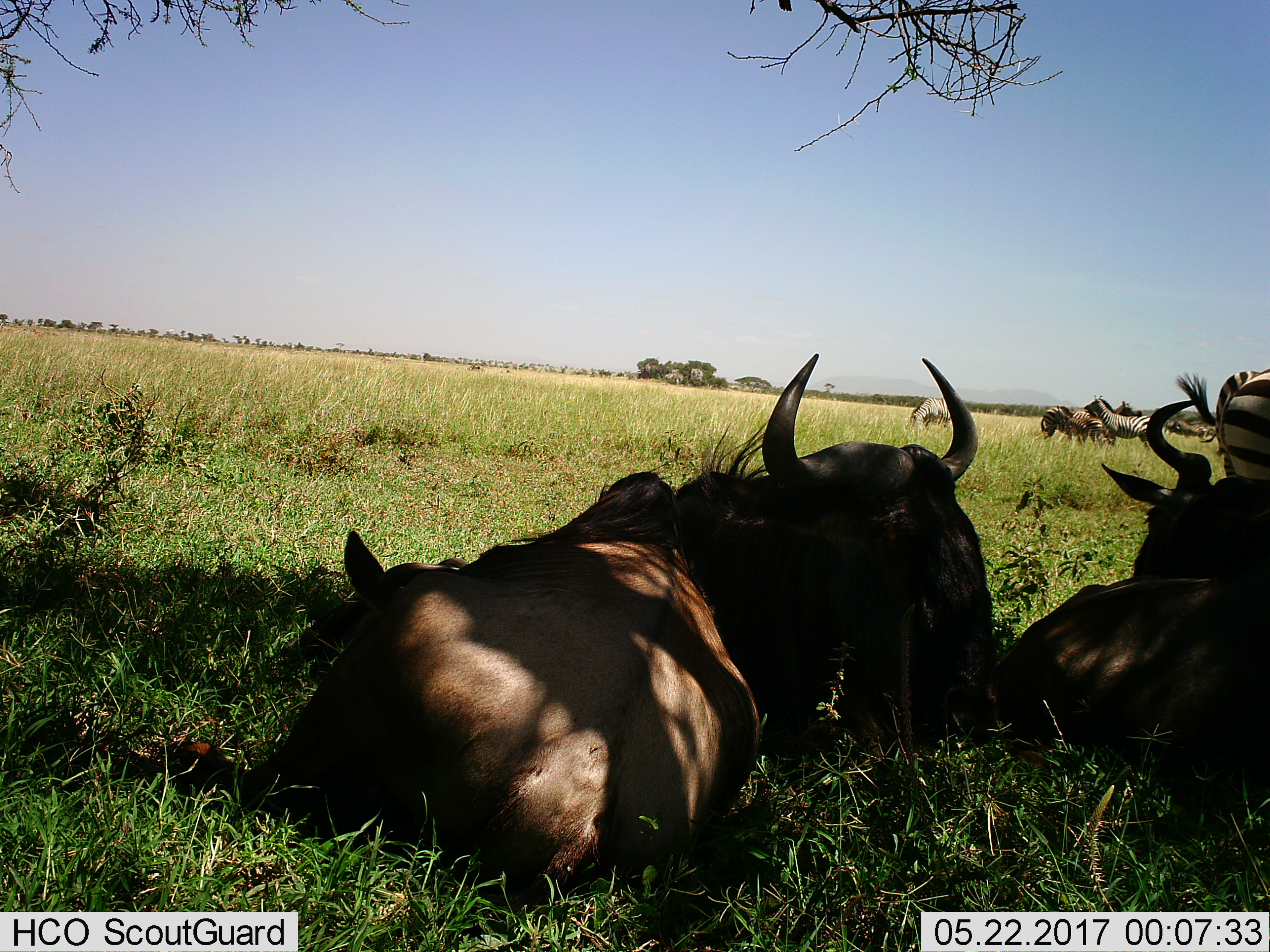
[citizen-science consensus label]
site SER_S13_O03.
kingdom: Animalia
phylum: Chordata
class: Mammalia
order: Artiodactyla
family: Bovidae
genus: Connochaetes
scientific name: Connochaetes taurinus taurinus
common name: blue wildebeest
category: wildebeestblue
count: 2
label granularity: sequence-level